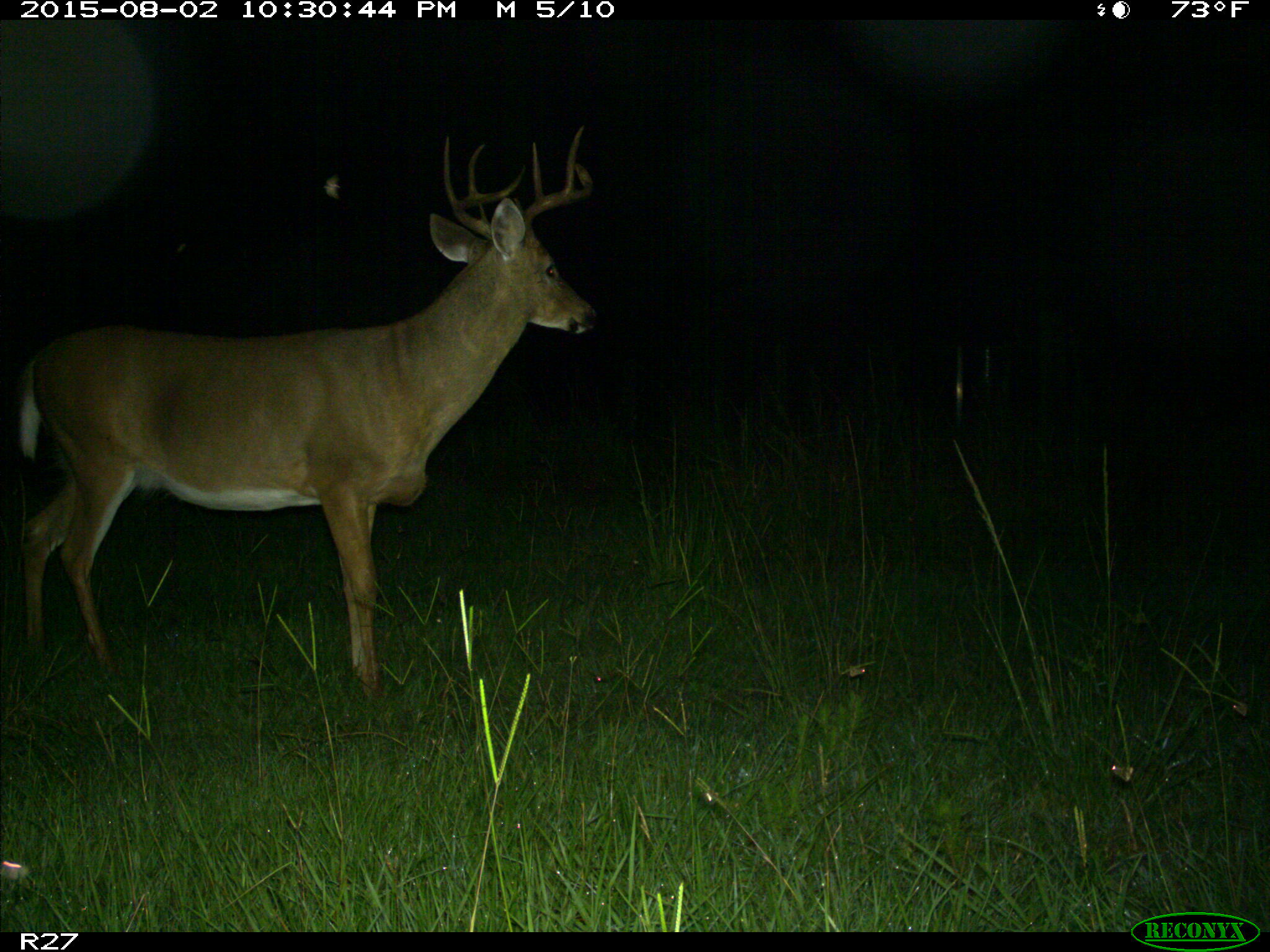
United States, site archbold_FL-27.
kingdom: Animalia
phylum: Chordata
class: Mammalia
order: Artiodactyla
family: Cervidae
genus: Odocoileus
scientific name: Odocoileus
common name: deer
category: unidentified deer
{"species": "unidentified deer (deer) (Odocoileus)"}